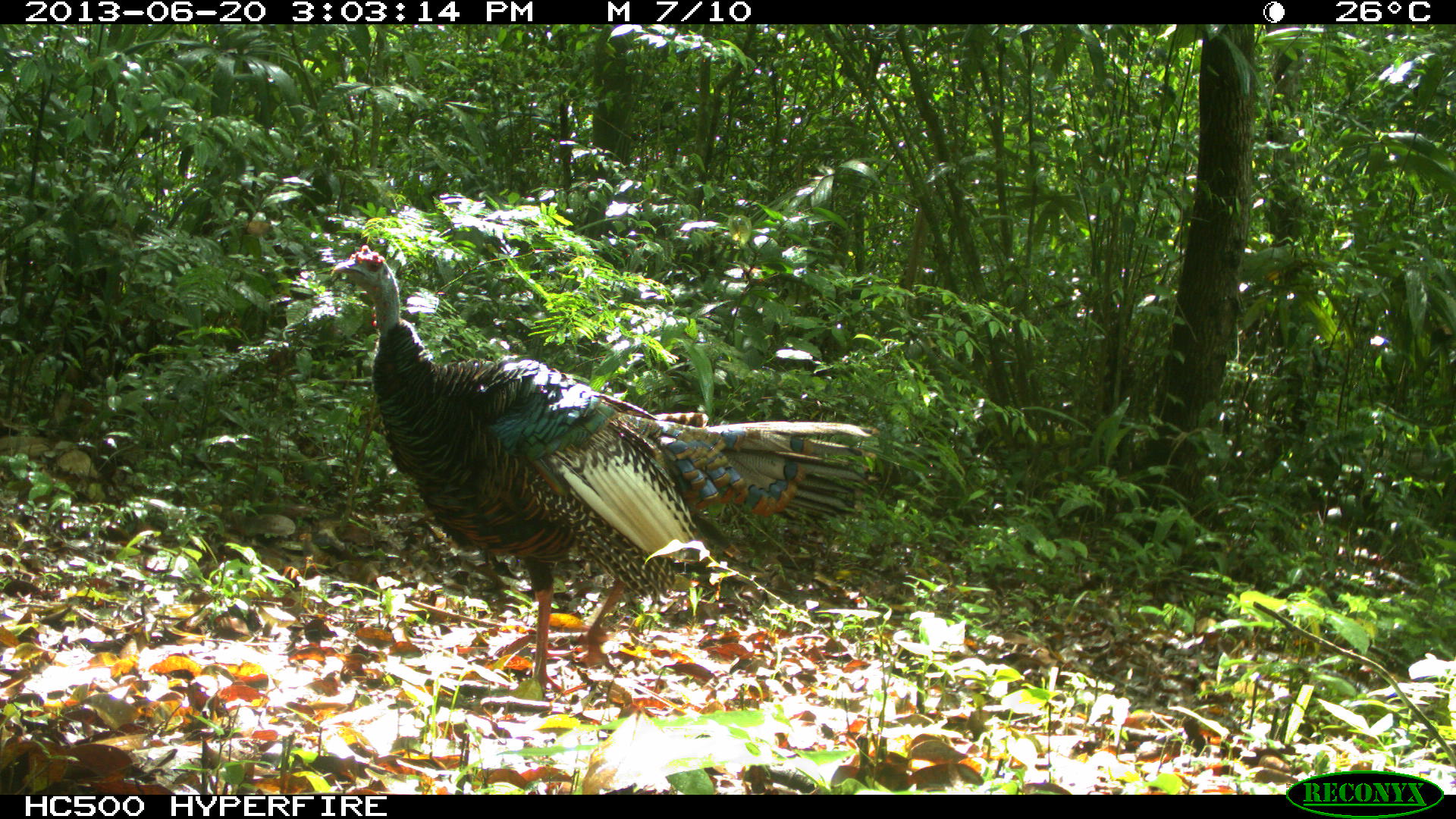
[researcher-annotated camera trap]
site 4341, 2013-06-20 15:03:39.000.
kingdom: Animalia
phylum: Chordata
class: Aves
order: Galliformes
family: Phasianidae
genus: Meleagris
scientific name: Meleagris ocellata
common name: ocellated turkey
Meleagris ocellata (ocellated turkey), count 1, sex male.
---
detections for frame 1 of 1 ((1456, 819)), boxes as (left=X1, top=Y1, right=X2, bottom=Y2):
meleagris ocellata: (left=327, top=241, right=879, bottom=697)